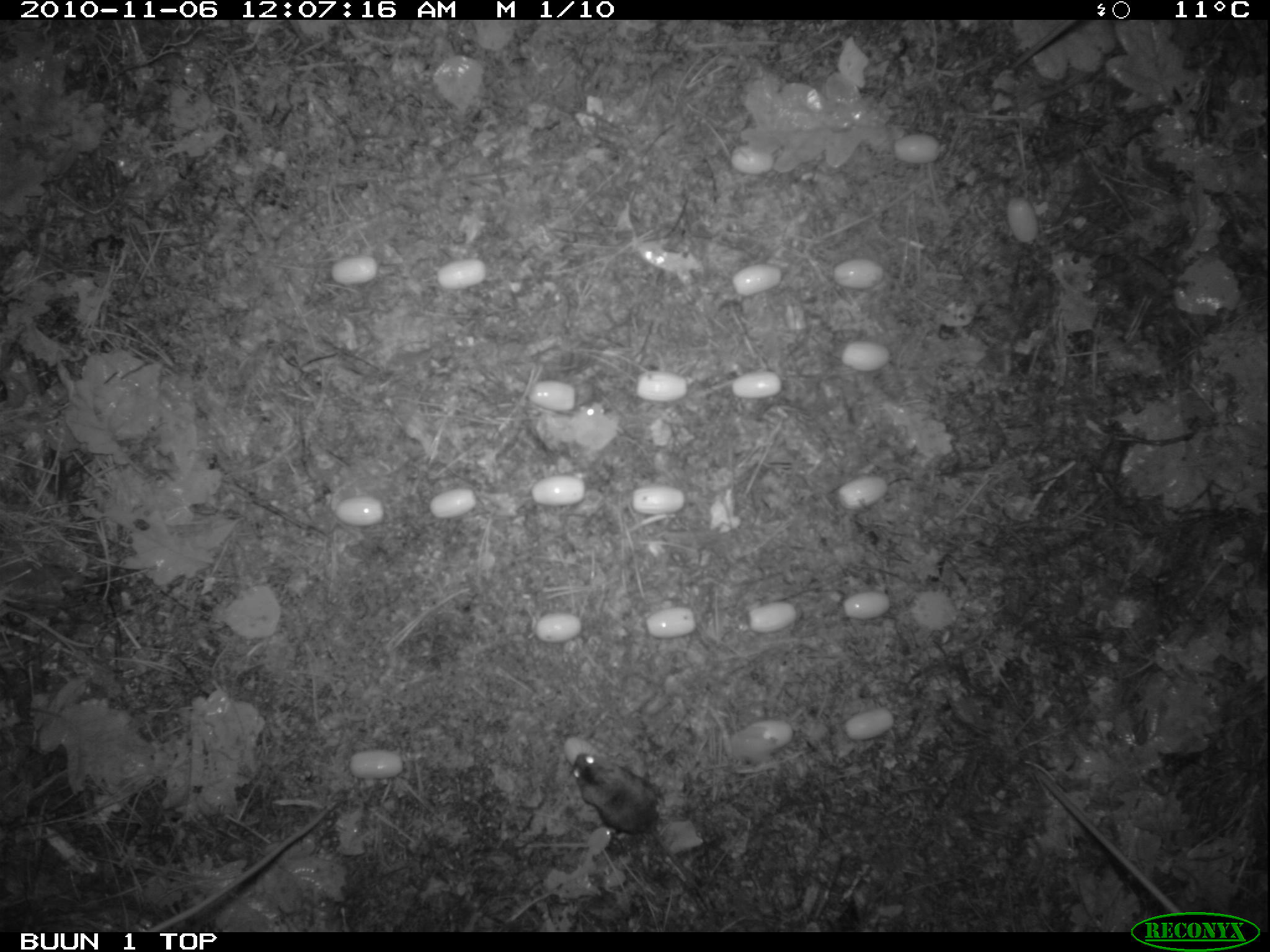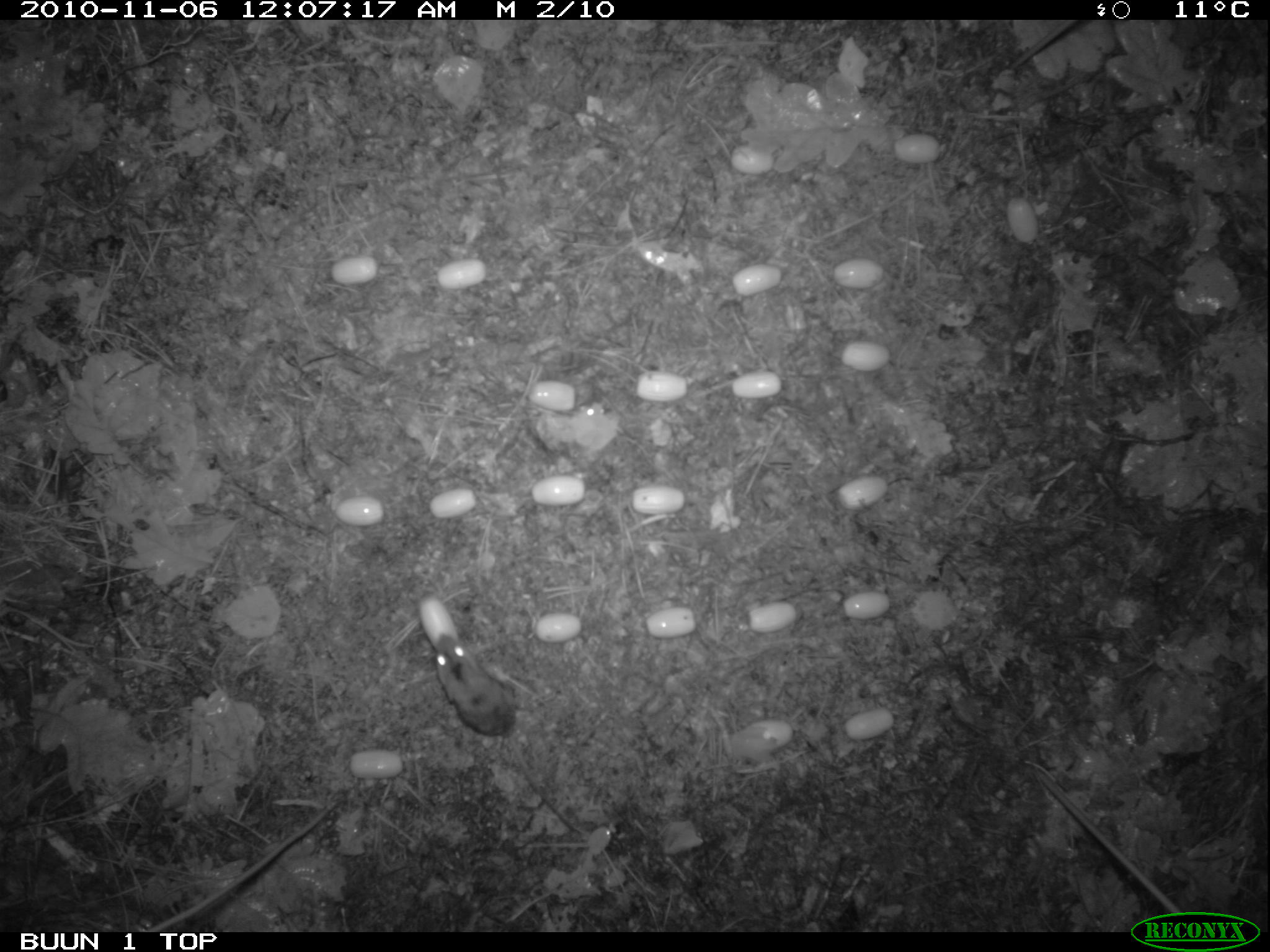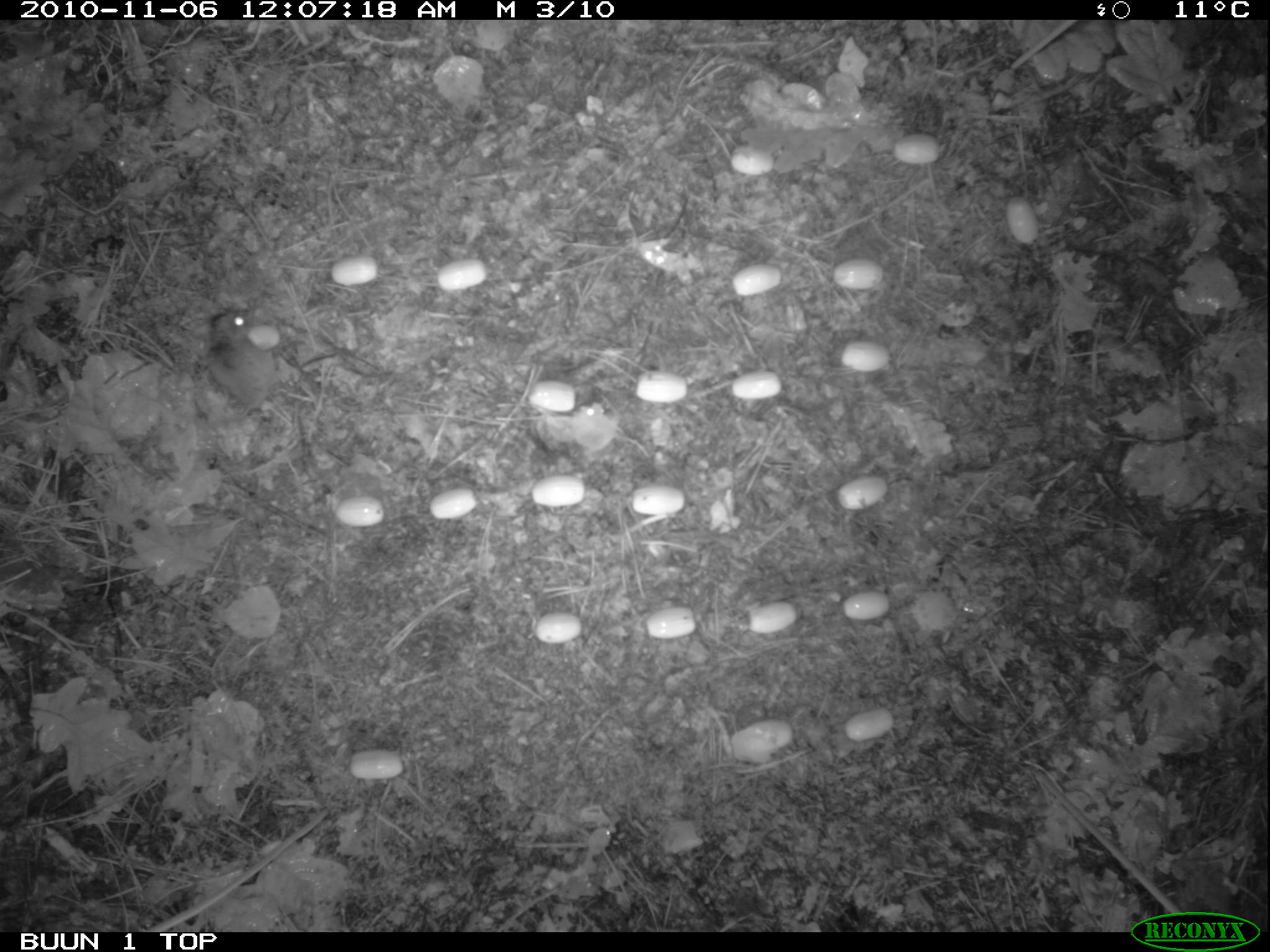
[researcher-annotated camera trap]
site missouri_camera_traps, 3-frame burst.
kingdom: Animalia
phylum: Chordata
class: Mammalia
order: Rodentia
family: Muridae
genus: Apodemus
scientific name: Apodemus sylvaticus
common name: wood mouse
Wood mouse (Apodemus sylvaticus). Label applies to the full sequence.